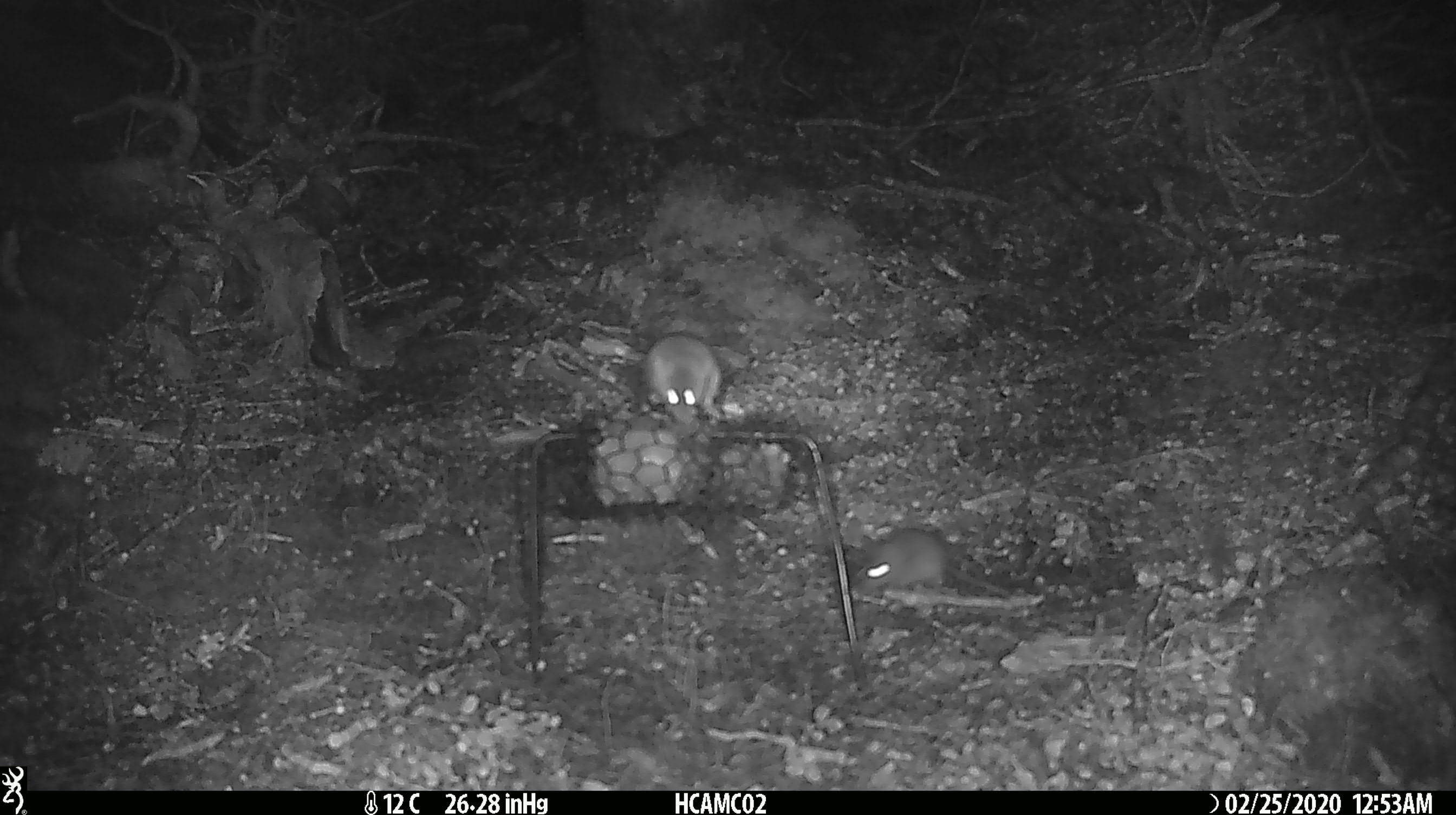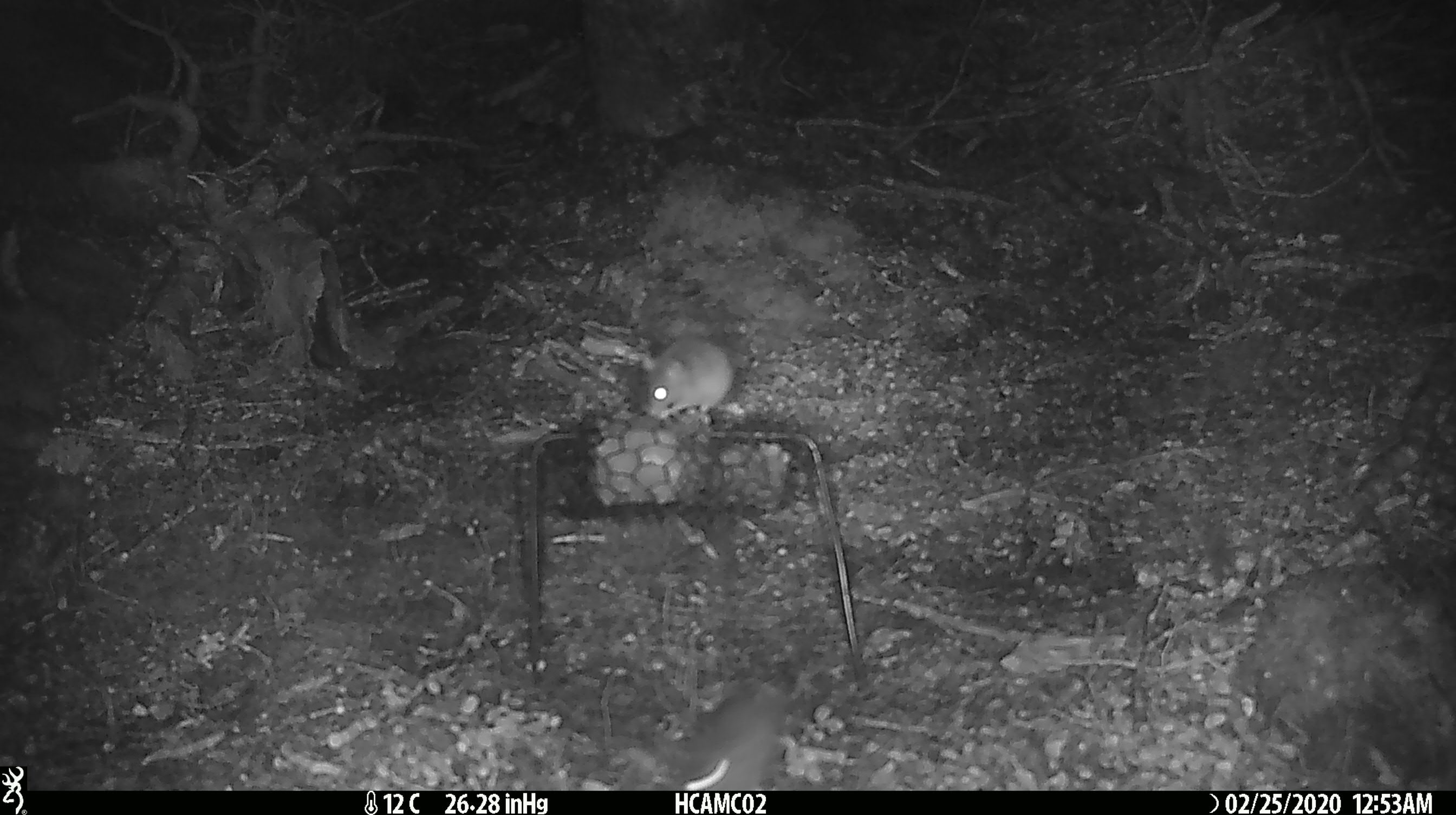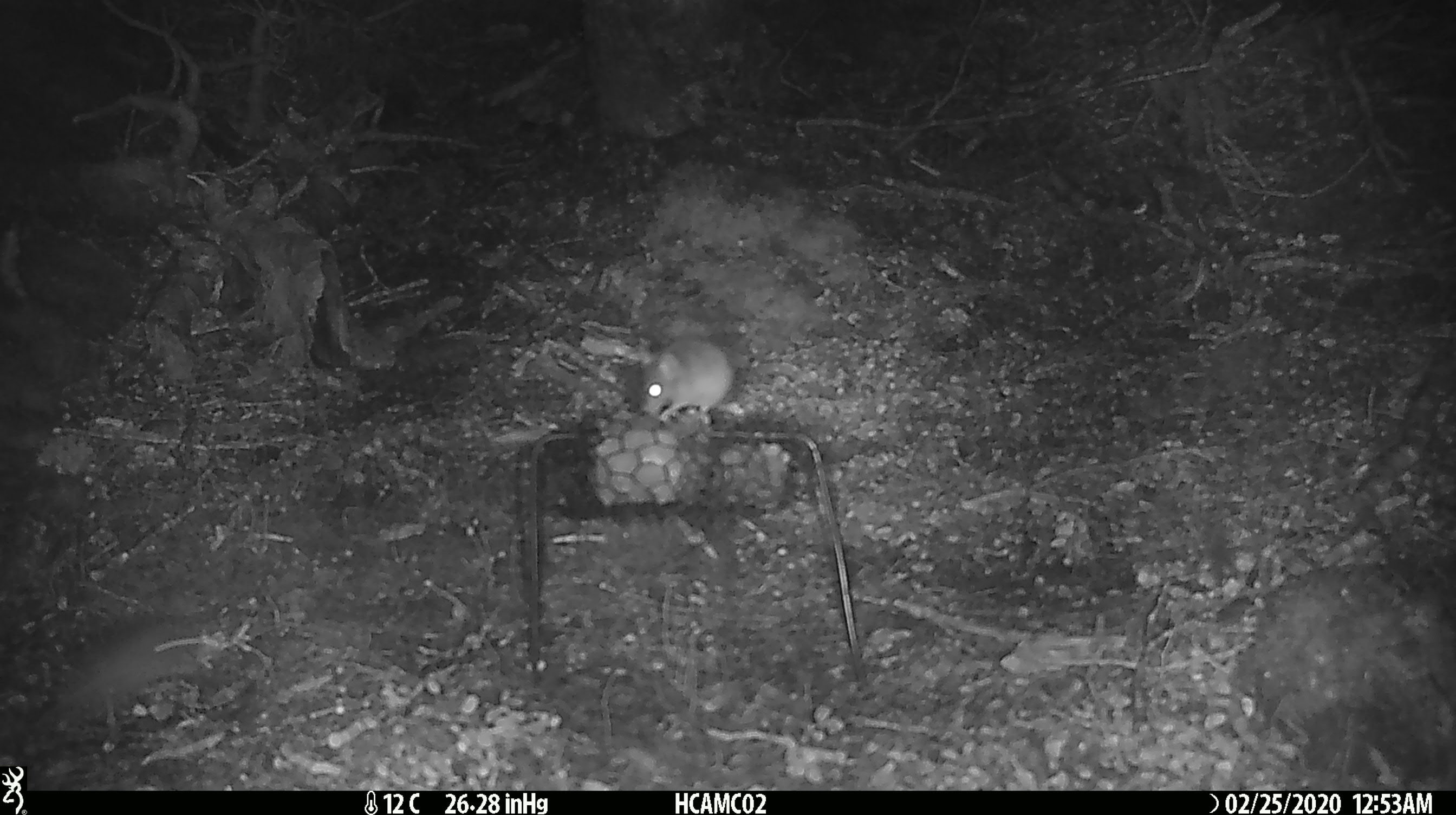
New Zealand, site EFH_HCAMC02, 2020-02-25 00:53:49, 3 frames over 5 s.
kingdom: Animalia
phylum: Chordata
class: Mammalia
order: Rodentia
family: Muridae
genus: Mus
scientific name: Mus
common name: mouse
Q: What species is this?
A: Mouse (Mus).